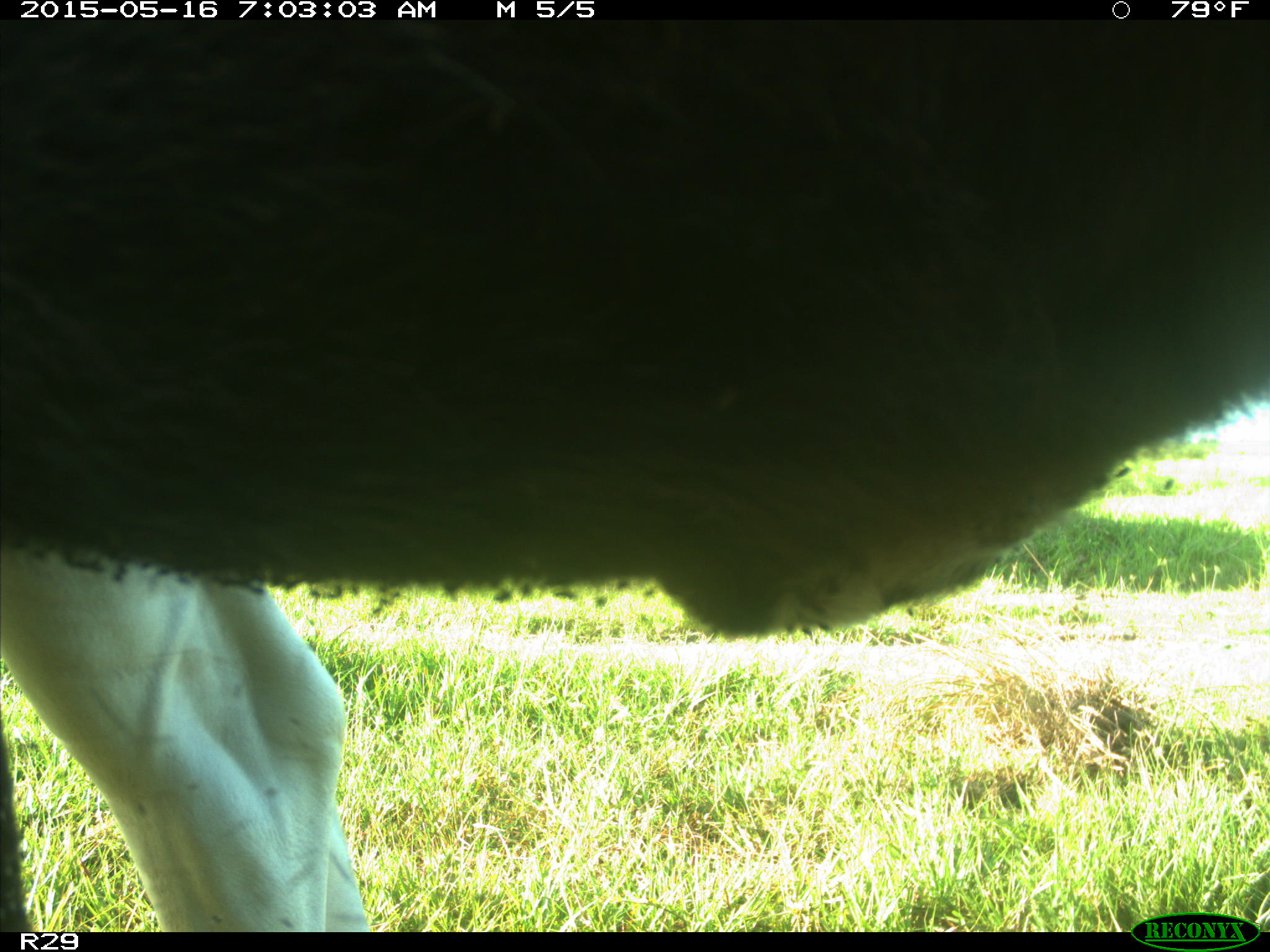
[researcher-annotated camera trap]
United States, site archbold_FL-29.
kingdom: Animalia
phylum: Chordata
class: Mammalia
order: Artiodactyla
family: Bovidae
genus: Bos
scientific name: Bos taurus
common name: domestic cow